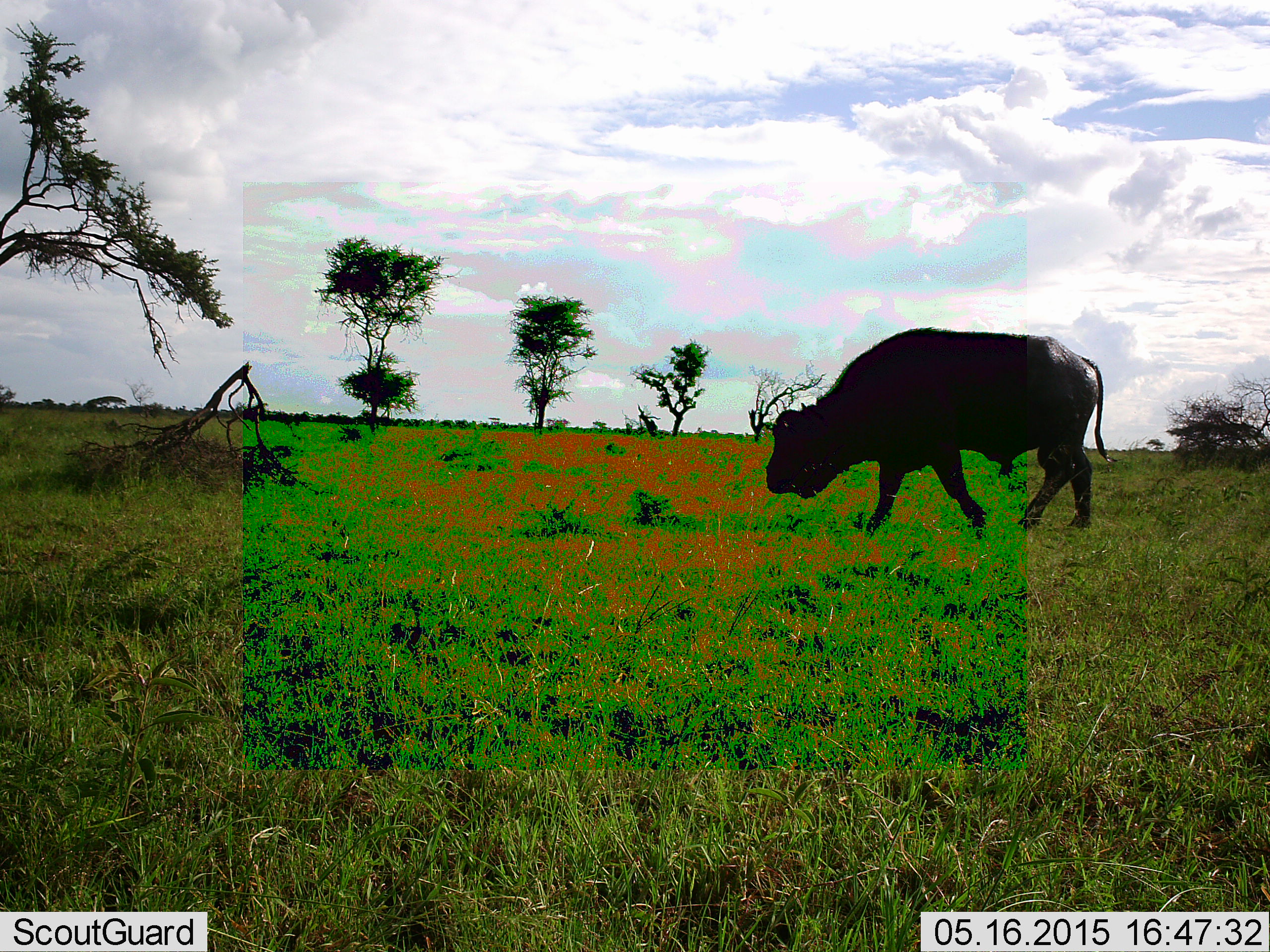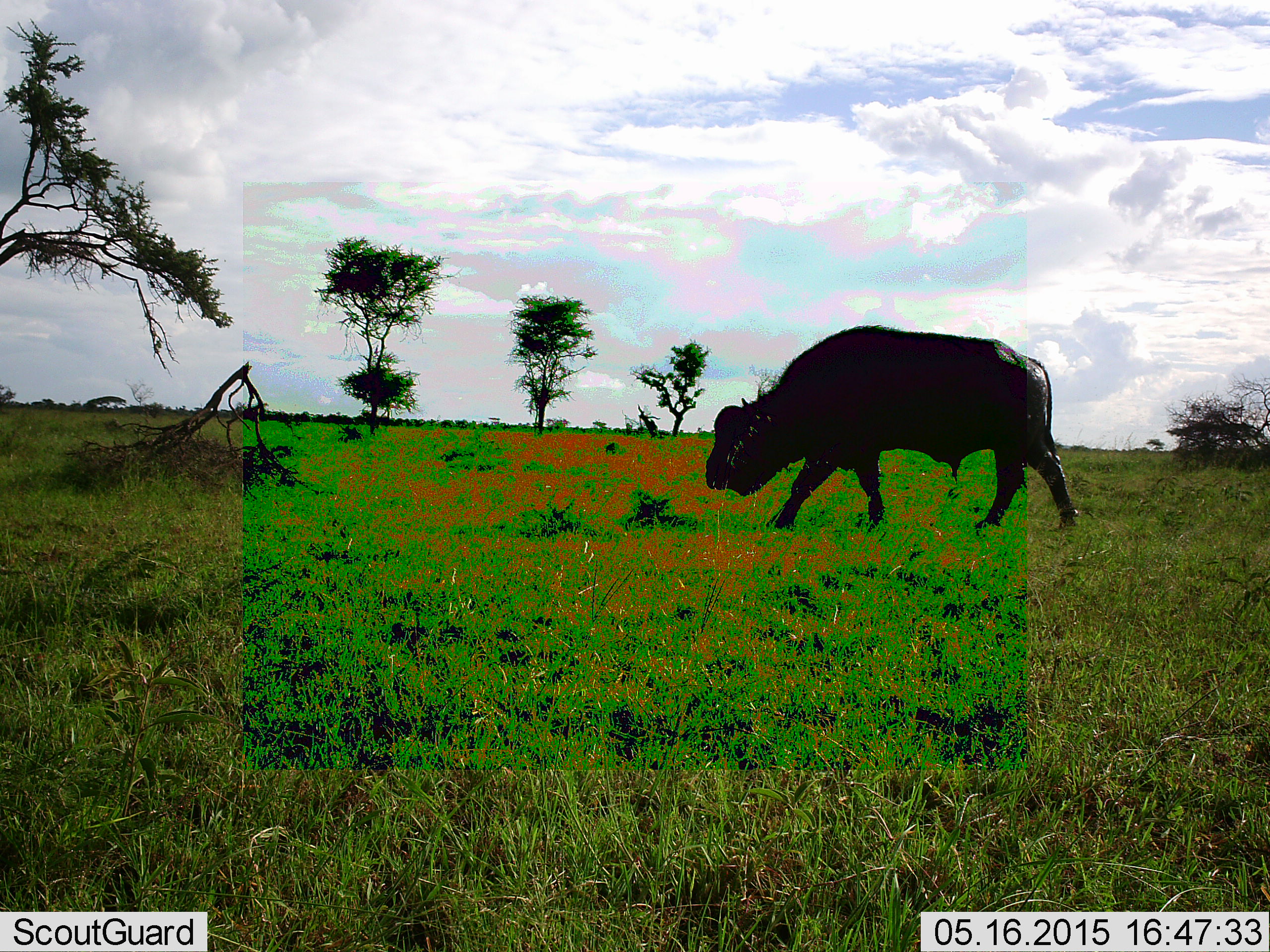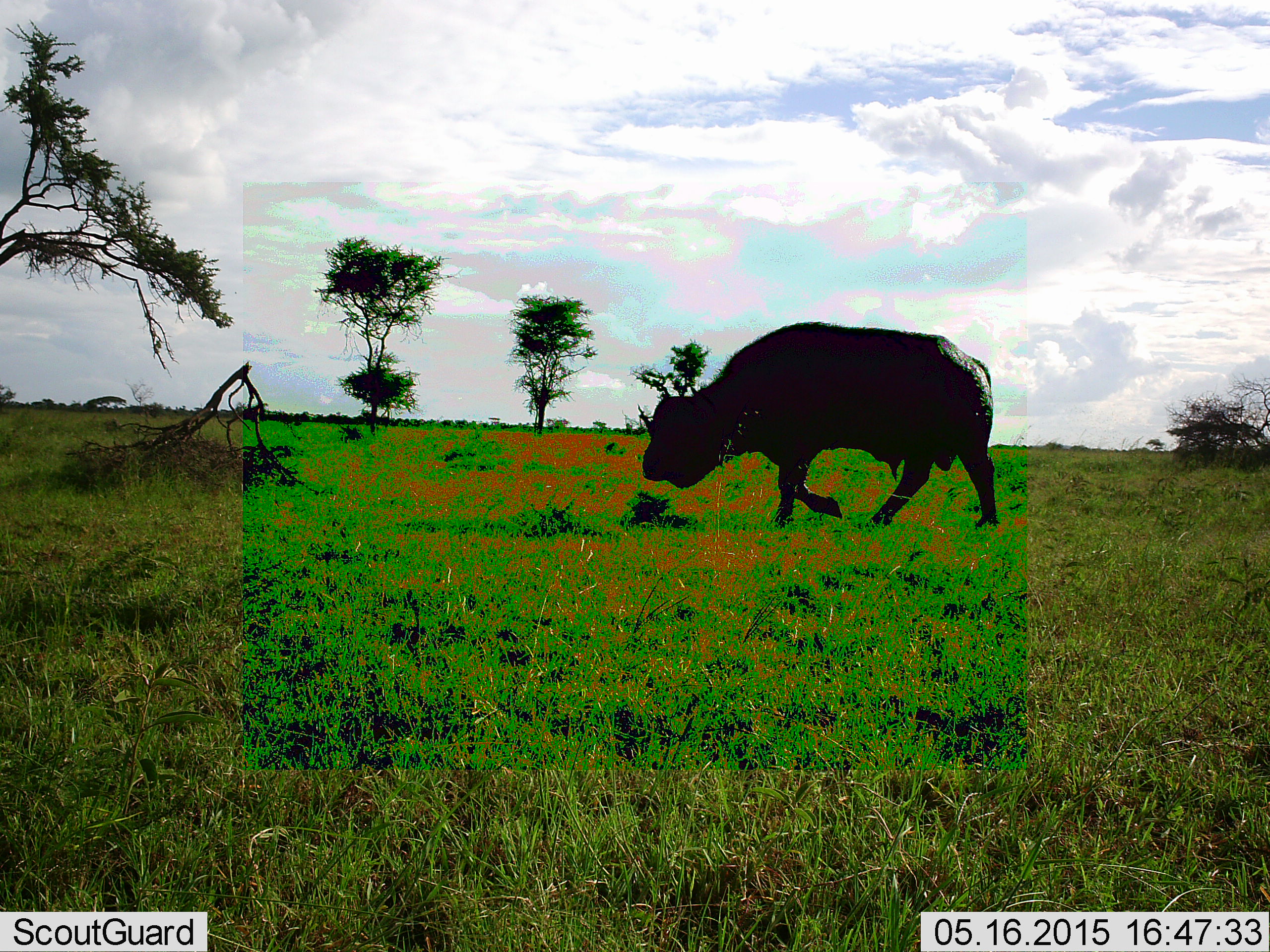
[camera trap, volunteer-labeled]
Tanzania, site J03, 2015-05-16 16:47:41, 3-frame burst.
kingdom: Animalia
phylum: Chordata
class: Mammalia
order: Artiodactyla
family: Bovidae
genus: Syncerus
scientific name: Syncerus caffer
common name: cape buffalo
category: buffalo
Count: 1.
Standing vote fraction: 10%.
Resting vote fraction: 0%.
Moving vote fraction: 60%.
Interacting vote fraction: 0%.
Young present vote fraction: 0%.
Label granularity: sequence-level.